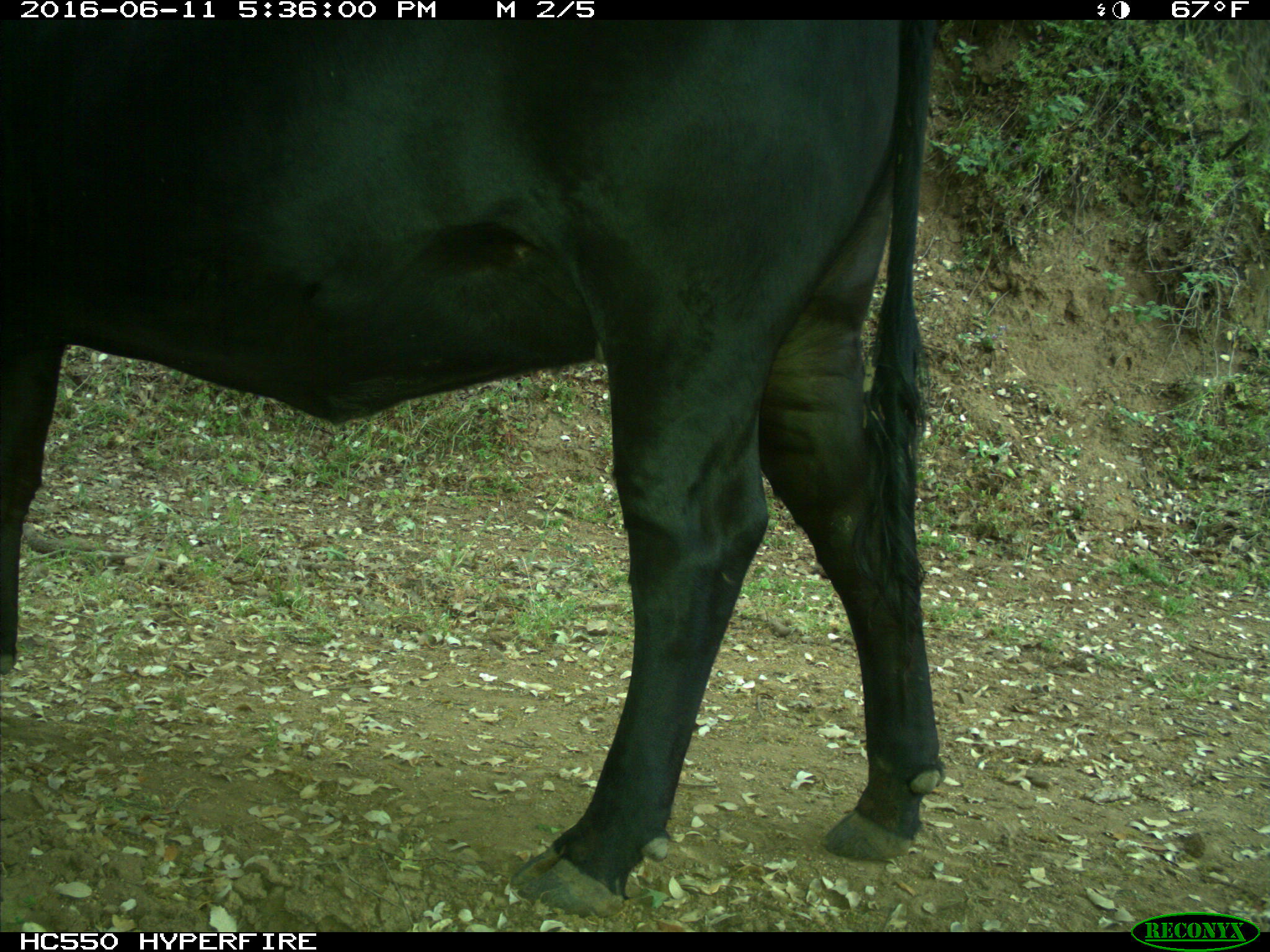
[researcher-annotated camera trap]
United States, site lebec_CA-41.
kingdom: Animalia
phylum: Chordata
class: Mammalia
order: Artiodactyla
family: Bovidae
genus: Bos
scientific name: Bos taurus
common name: domestic cow